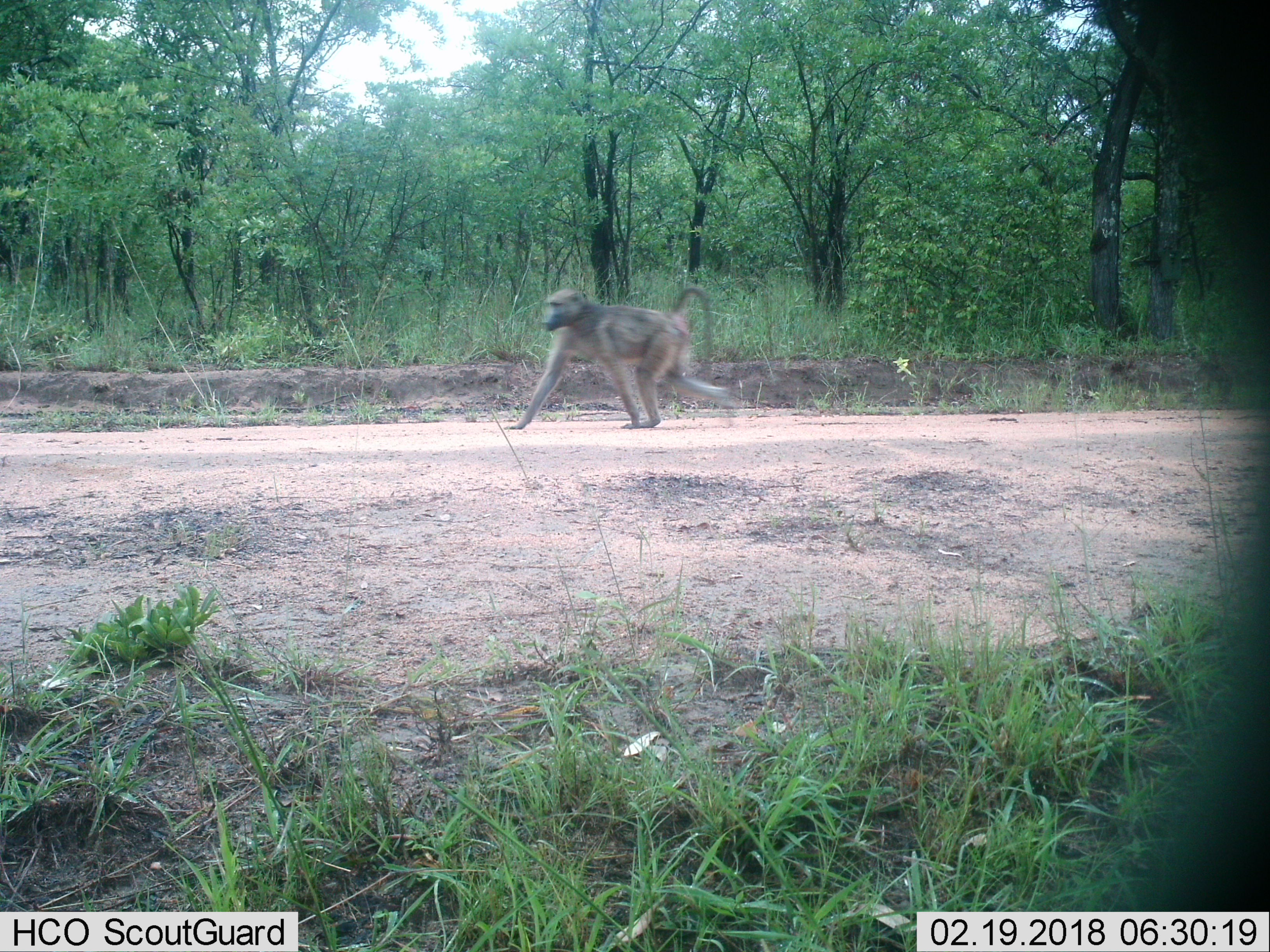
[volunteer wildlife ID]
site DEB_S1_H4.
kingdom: Animalia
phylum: Chordata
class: Mammalia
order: Primates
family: Cercopithecidae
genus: Papio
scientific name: Papio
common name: baboon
Baboon (Papio), count 1. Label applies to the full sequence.